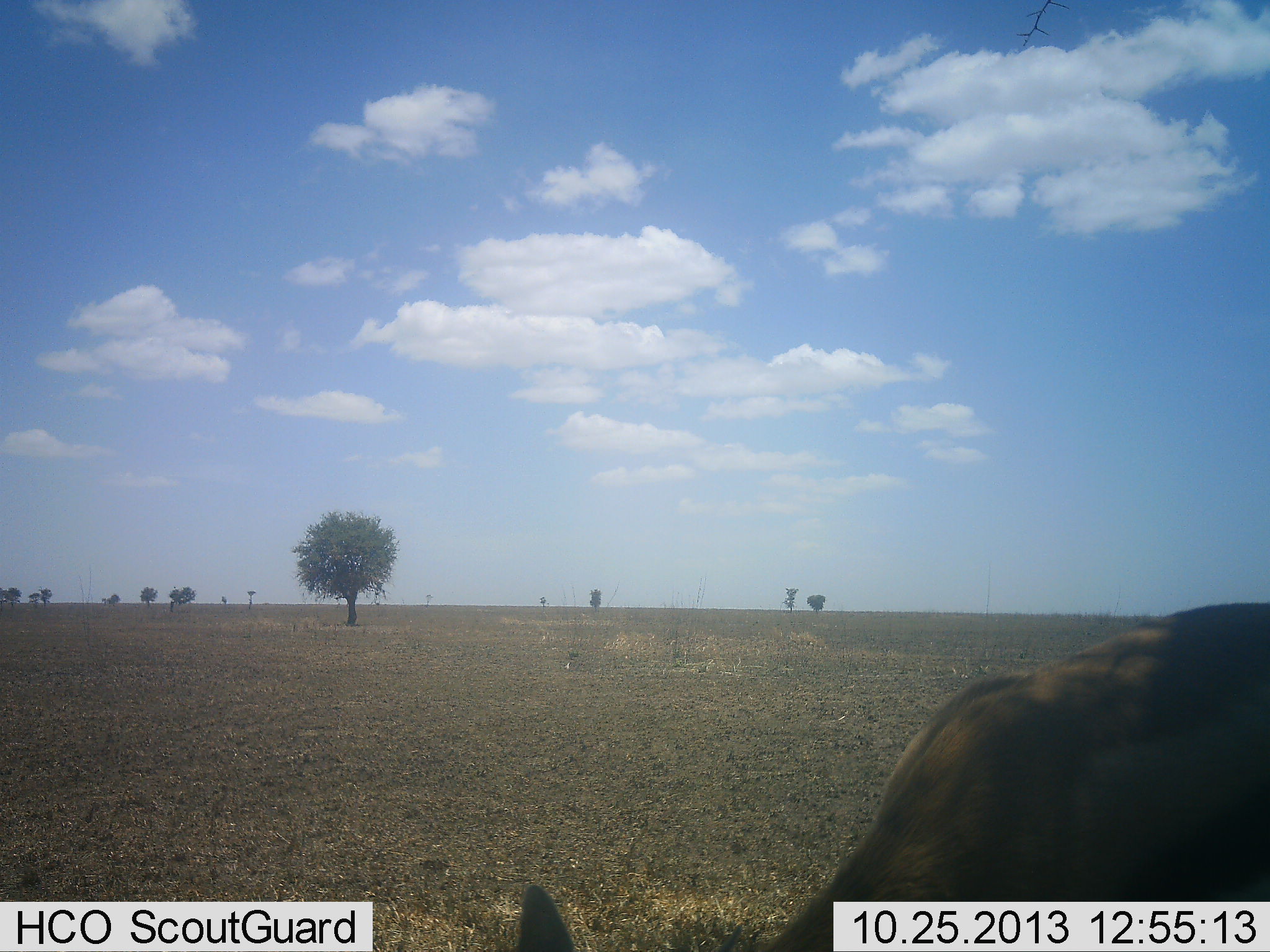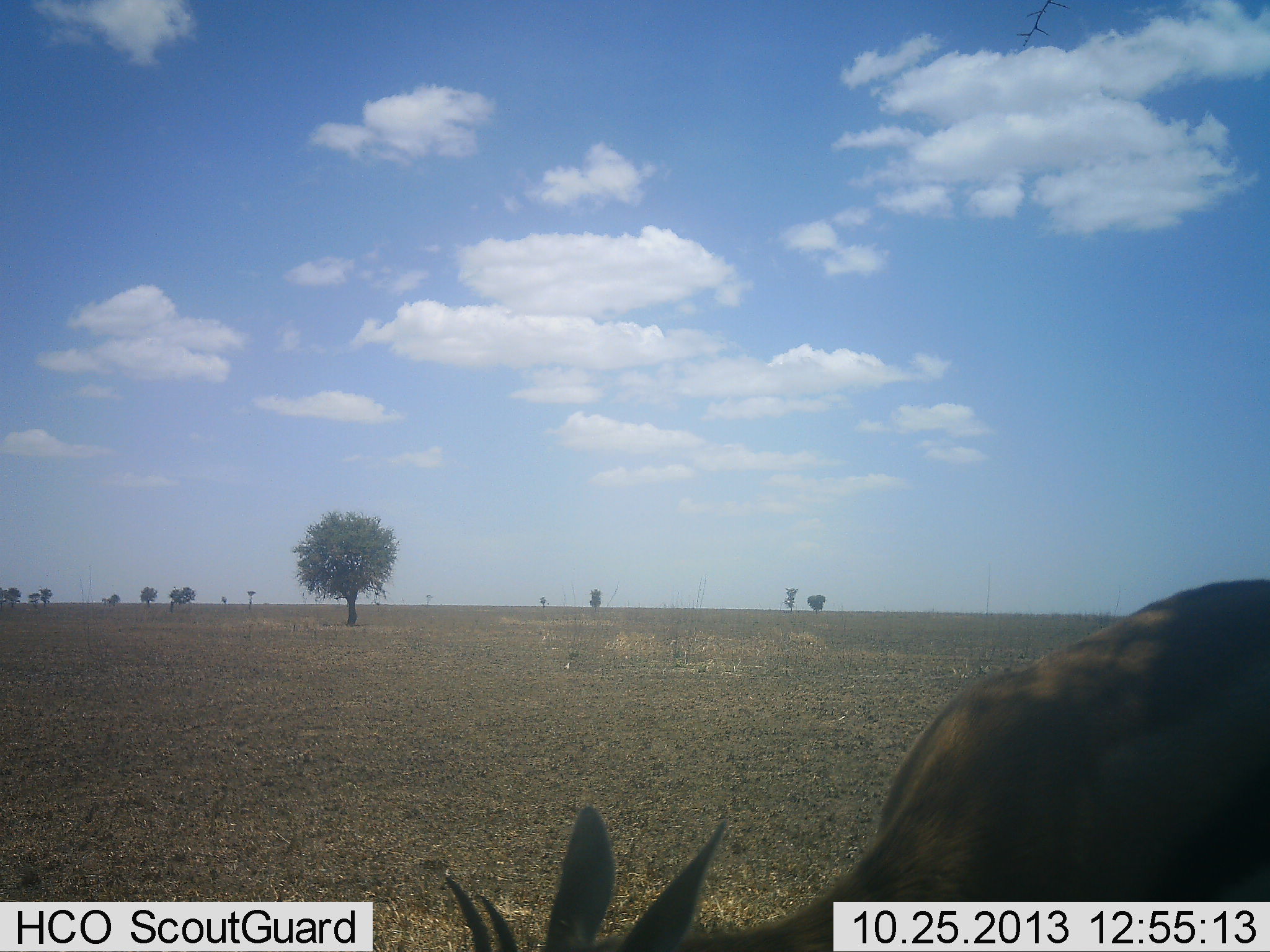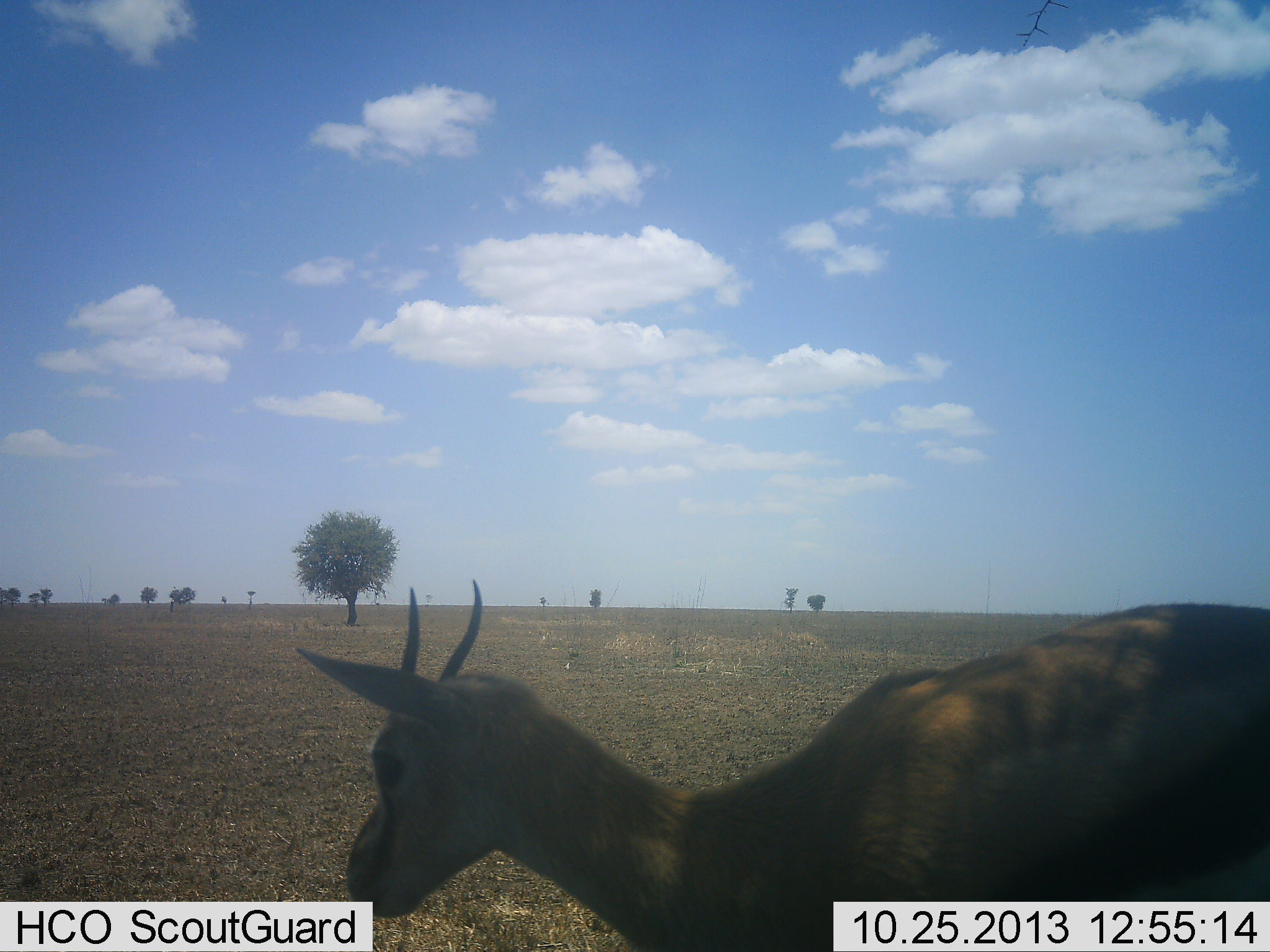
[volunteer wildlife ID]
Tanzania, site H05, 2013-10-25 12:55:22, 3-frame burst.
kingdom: Animalia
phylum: Chordata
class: Mammalia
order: Artiodactyla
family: Bovidae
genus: Eudorcas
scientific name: Eudorcas thomsonii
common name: thomson's gazelle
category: gazellethomsons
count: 1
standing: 43%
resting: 0%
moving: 24%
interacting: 0%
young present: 0%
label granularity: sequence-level